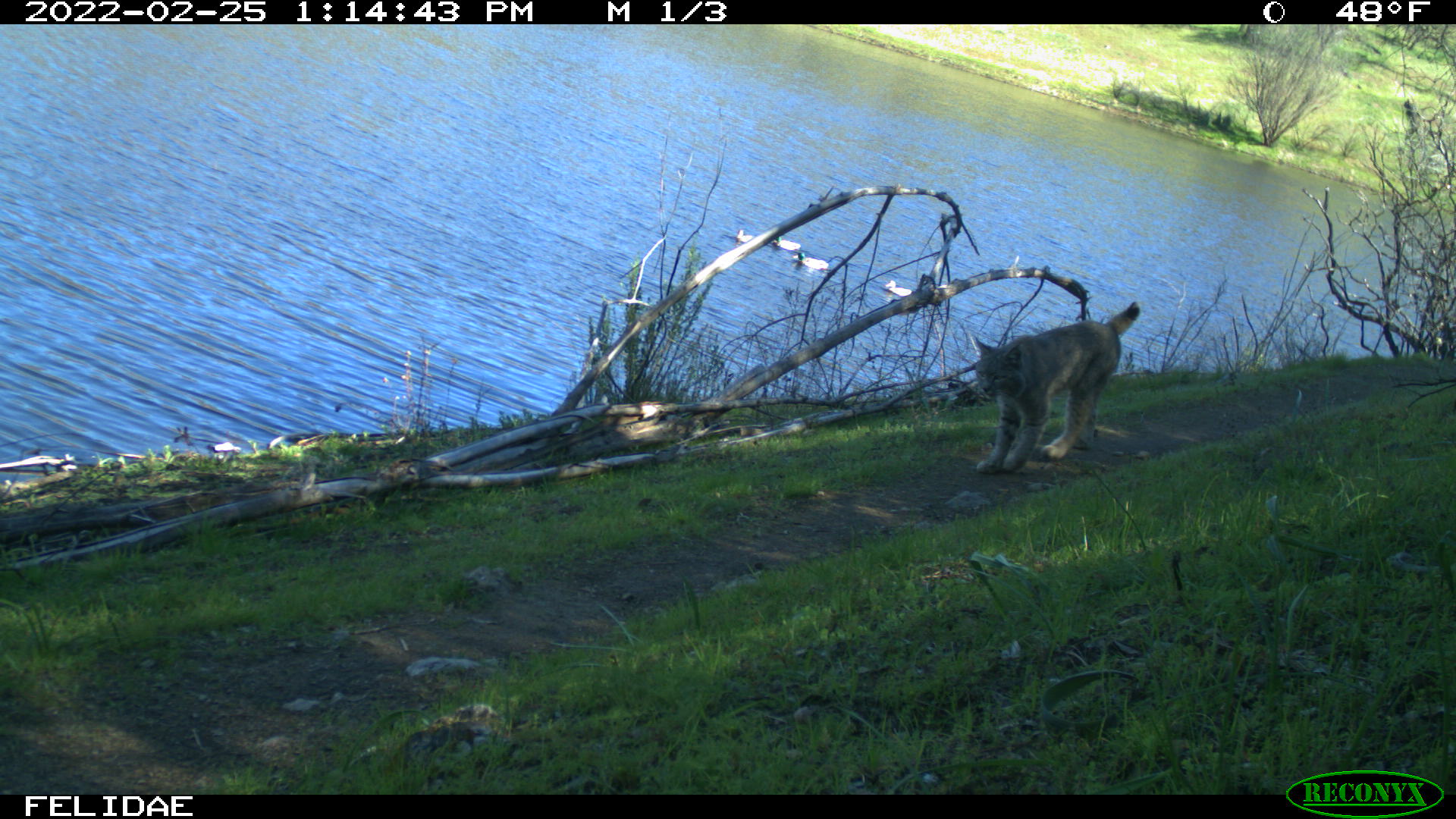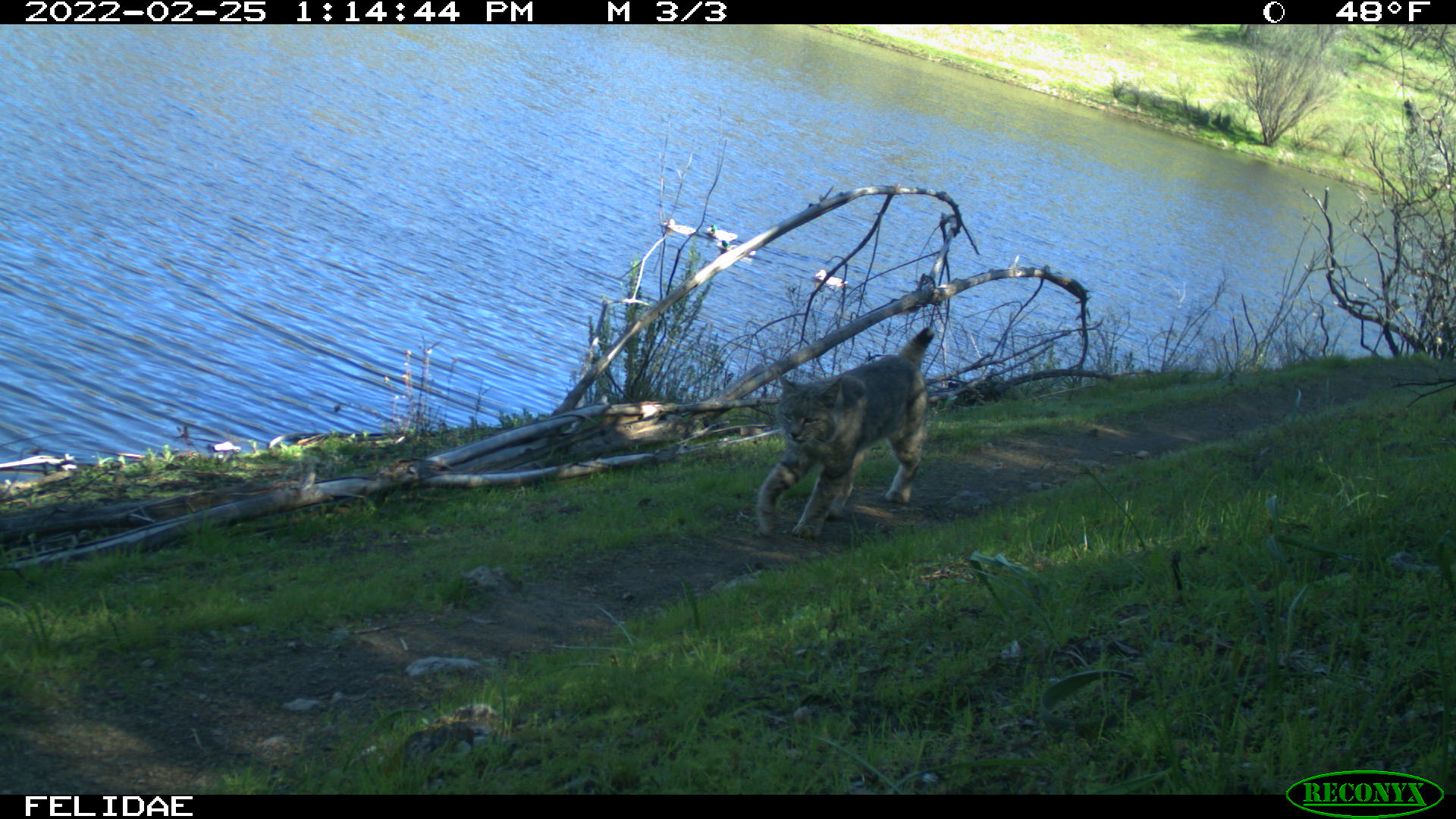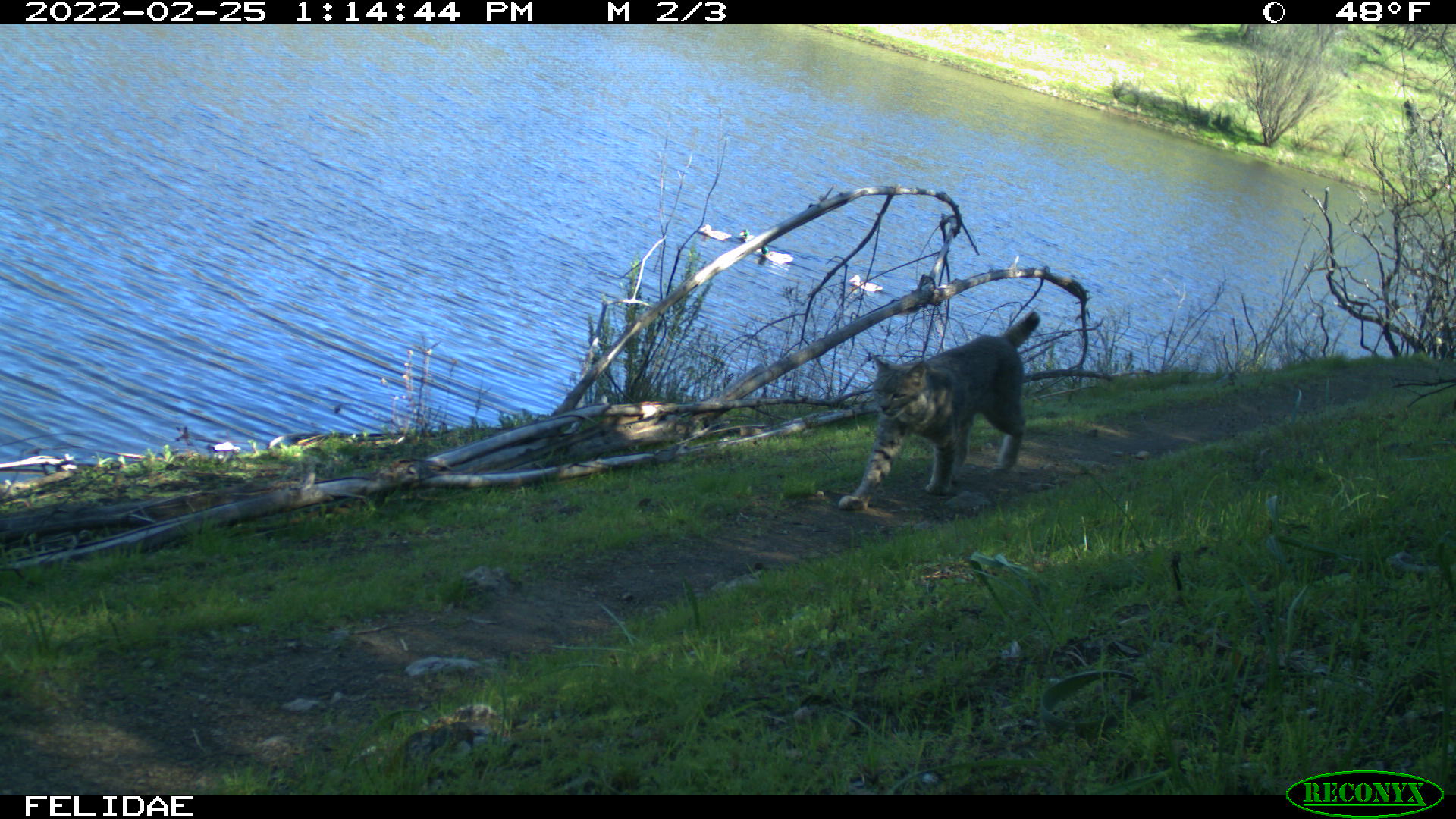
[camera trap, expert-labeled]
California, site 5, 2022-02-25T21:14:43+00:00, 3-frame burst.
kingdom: Animalia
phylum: Chordata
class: Aves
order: Anseriformes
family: Anatidae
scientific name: Anatidae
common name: duck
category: duck species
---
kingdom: Animalia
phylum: Chordata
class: Mammalia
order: Carnivora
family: Felidae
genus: Lynx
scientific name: Lynx rufus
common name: bobcat